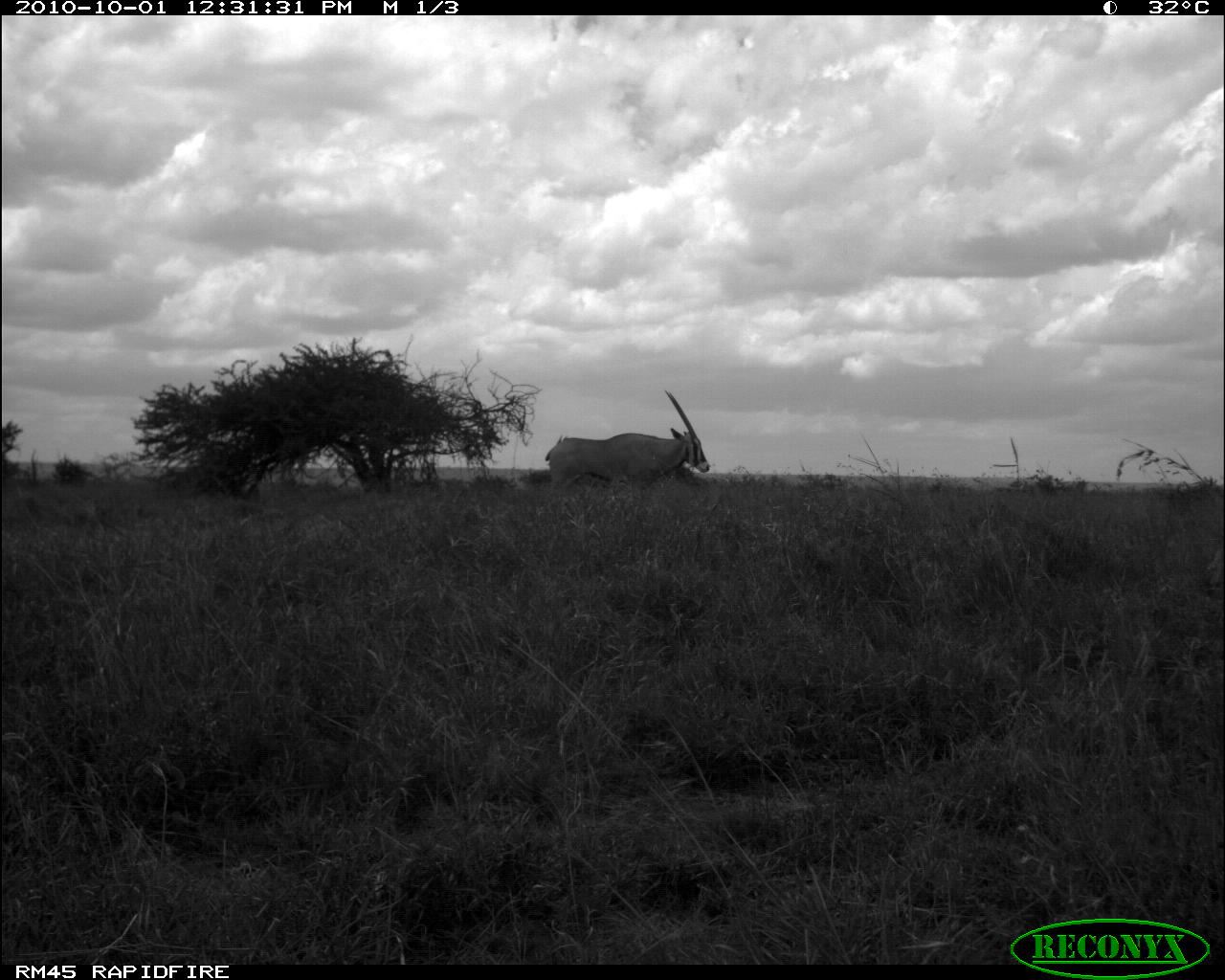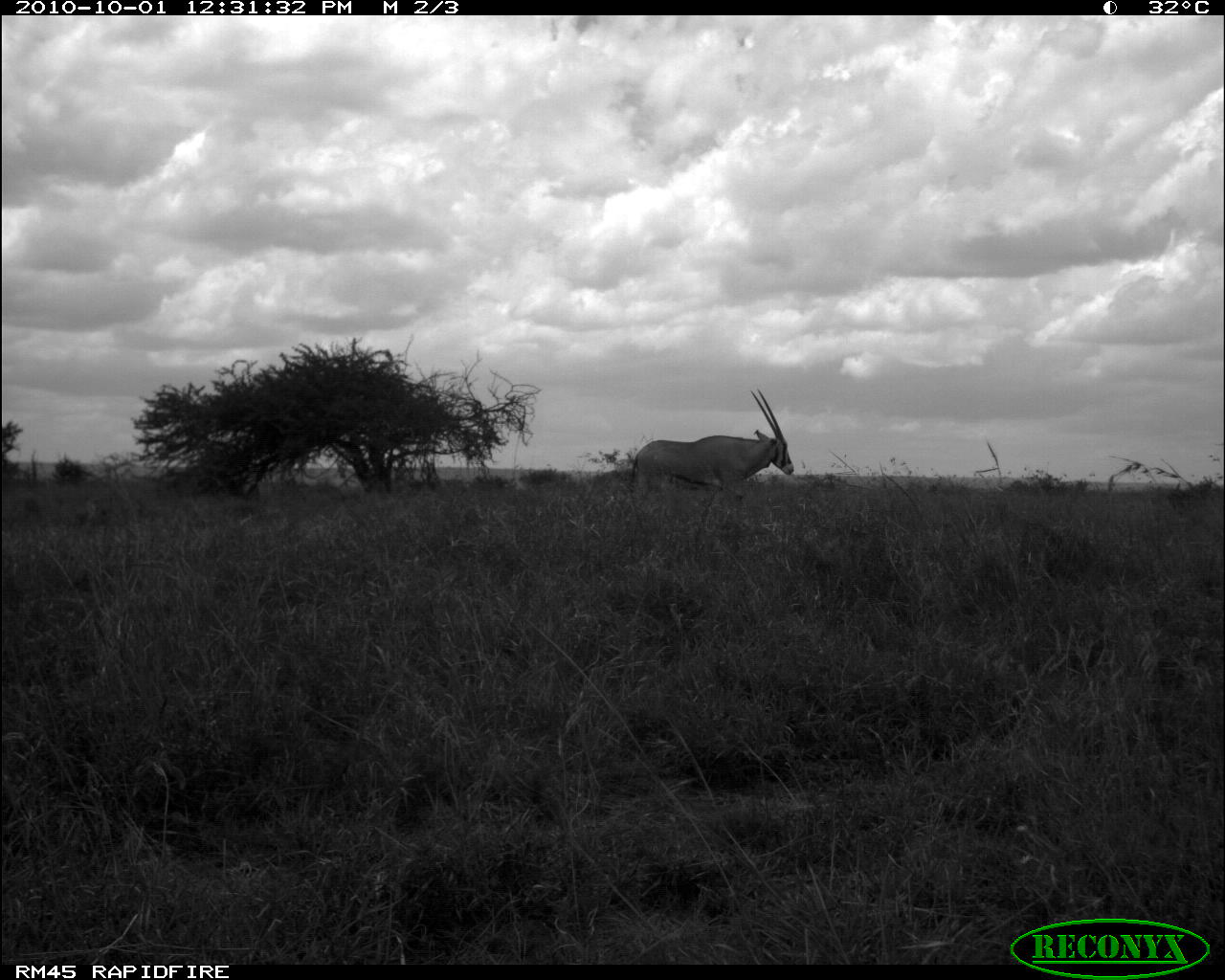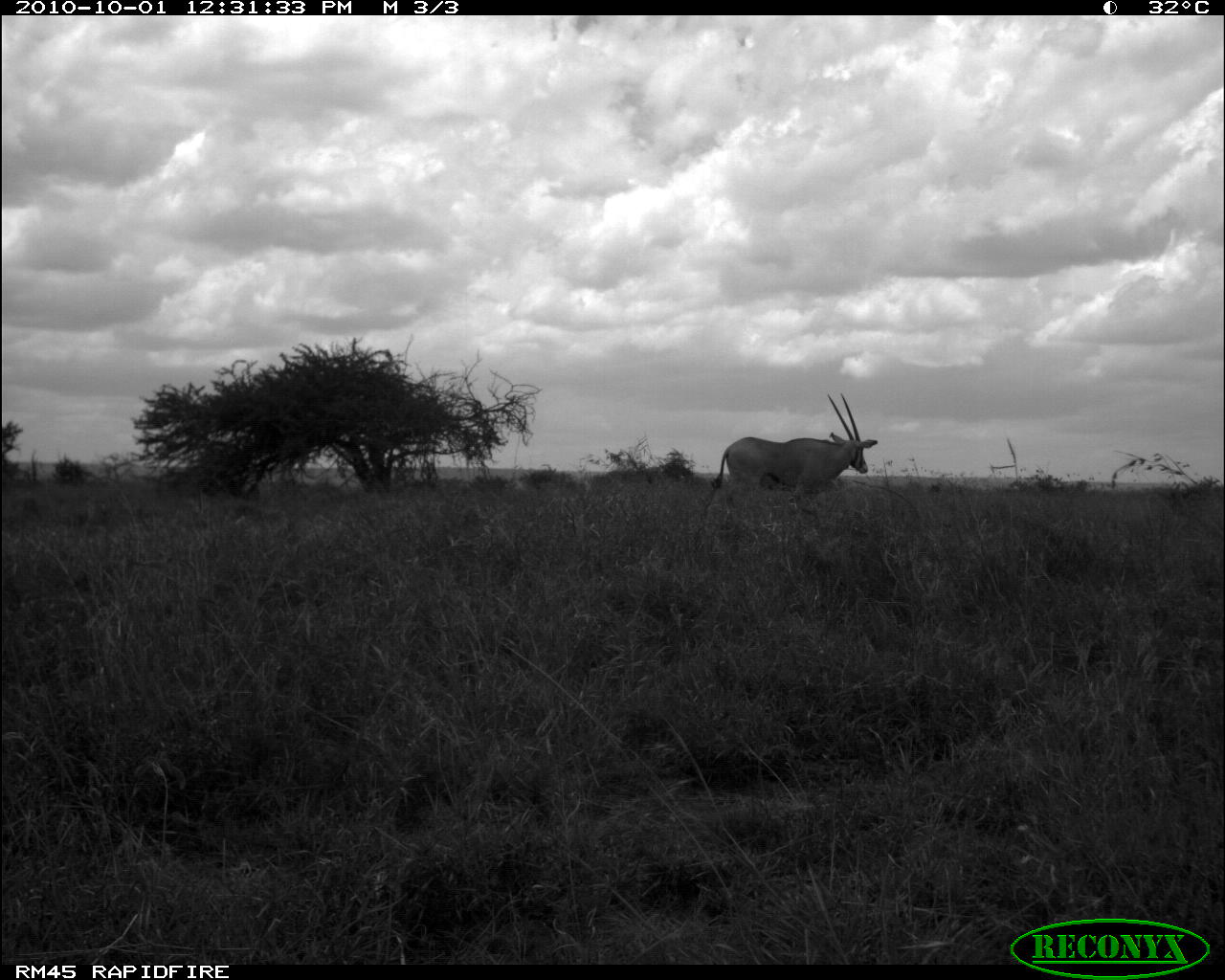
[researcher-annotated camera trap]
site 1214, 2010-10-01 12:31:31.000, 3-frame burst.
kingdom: Animalia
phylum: Chordata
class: Mammalia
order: Artiodactyla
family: Bovidae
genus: Oryx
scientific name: Oryx beisa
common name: east african oryx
Oryx beisa (east african oryx), count 1.